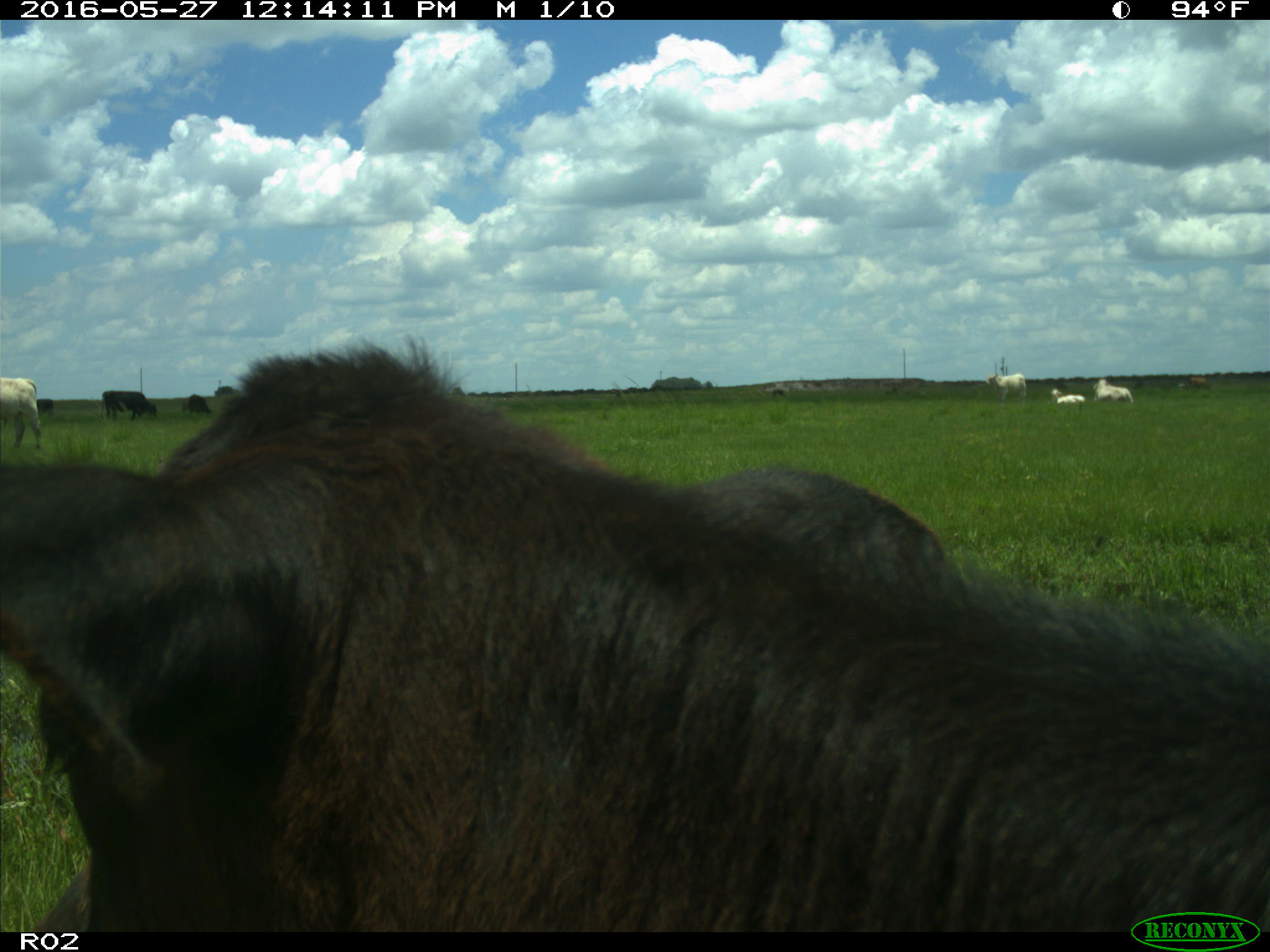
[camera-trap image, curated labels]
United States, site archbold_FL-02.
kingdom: Animalia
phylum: Chordata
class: Mammalia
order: Artiodactyla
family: Bovidae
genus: Bos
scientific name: Bos taurus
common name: domestic cow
Bos taurus (domestic cow).